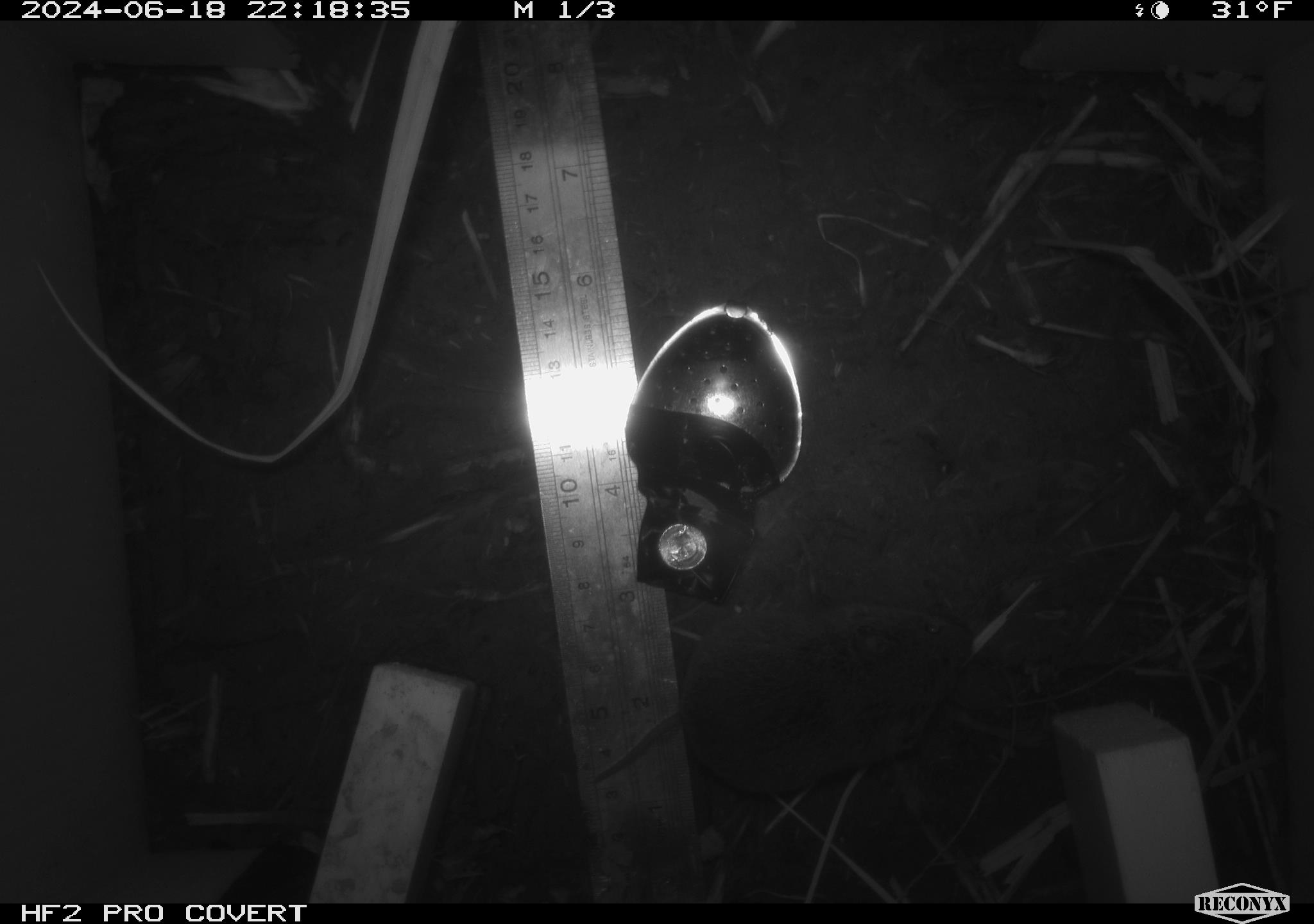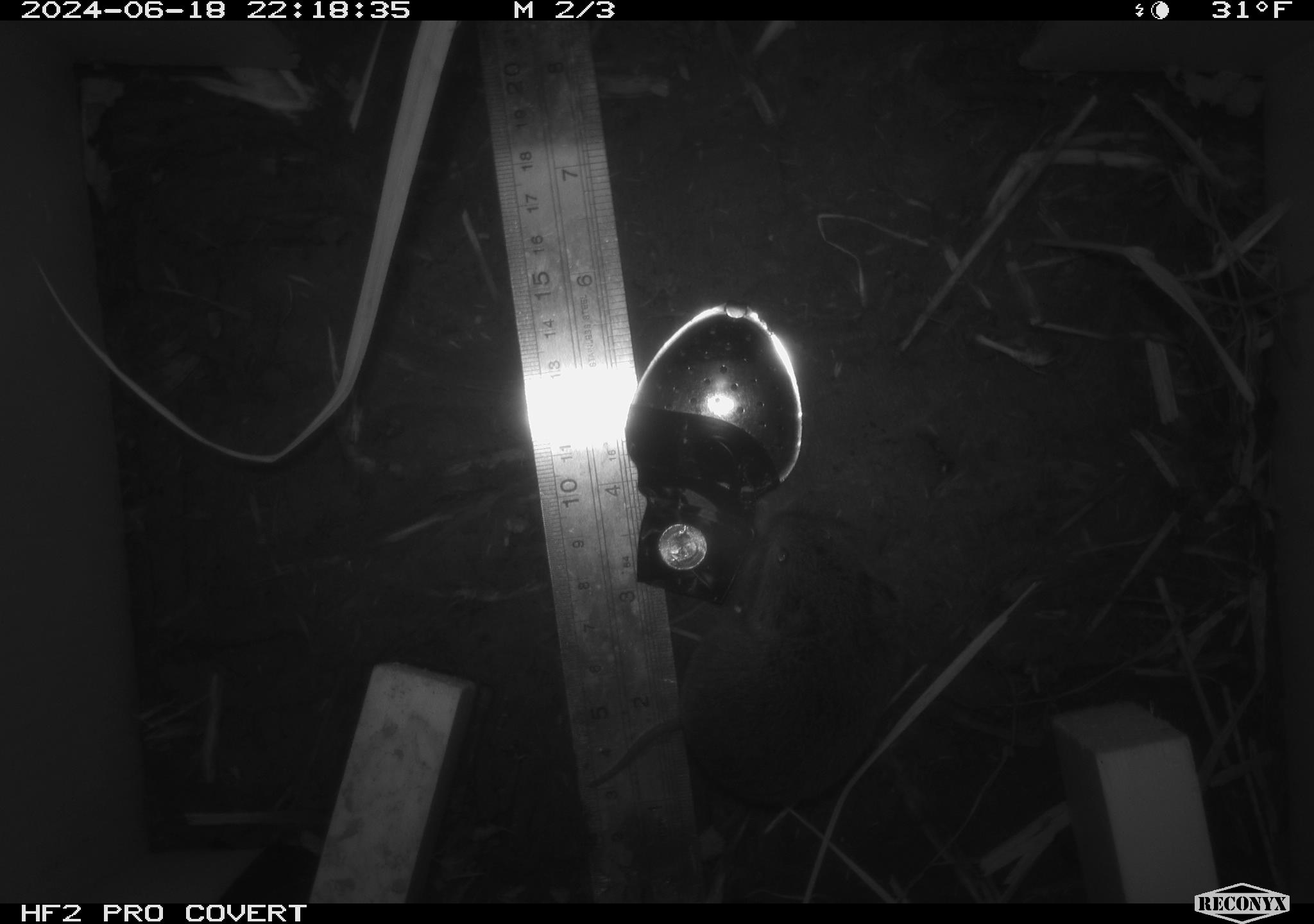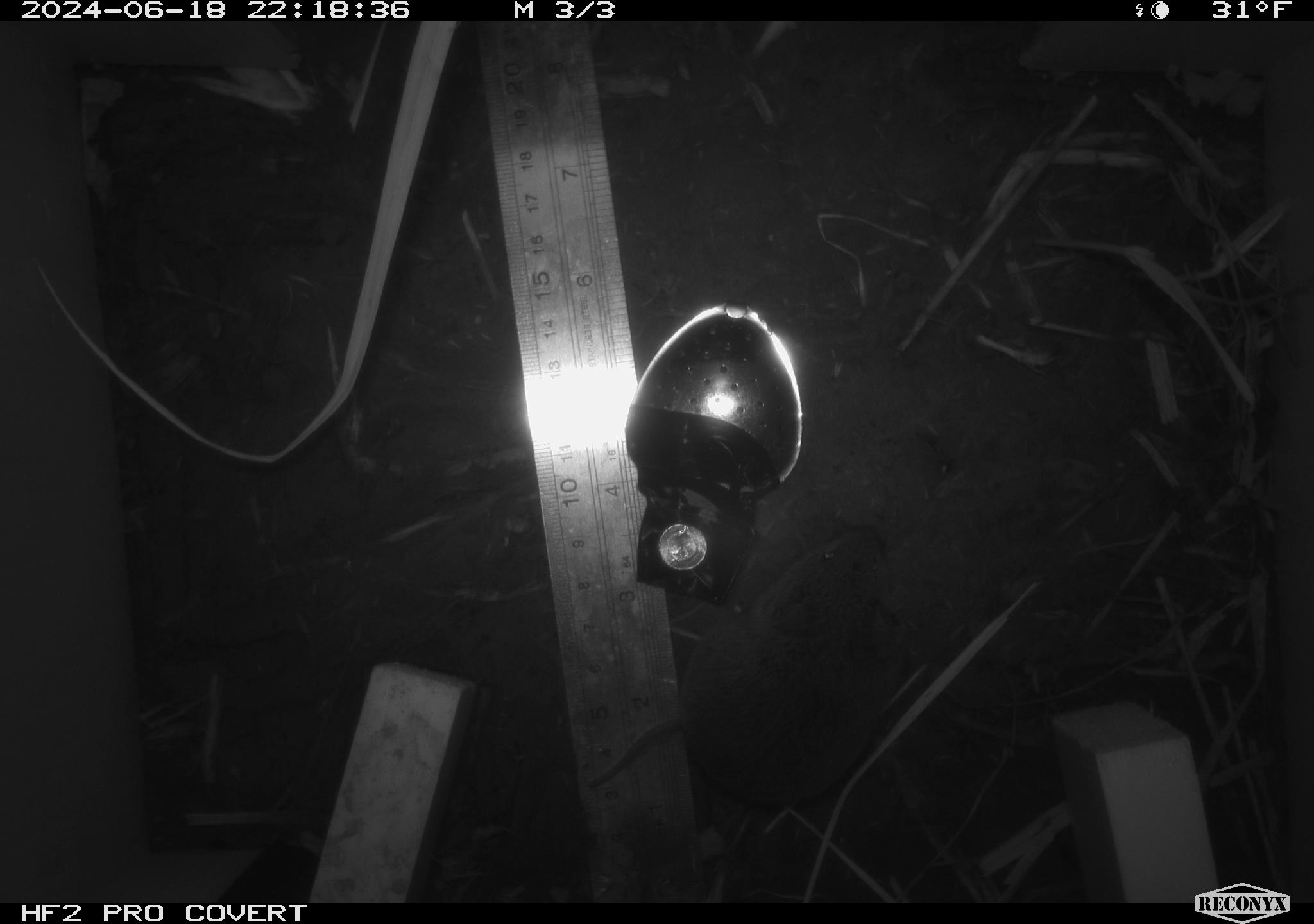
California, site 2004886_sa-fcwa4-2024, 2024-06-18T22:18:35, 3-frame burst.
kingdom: Animalia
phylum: Chordata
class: Mammalia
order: Rodentia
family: Cricetidae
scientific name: Arvicolinae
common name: voles, lemmings, and muskrats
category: arvicolinae subfamily